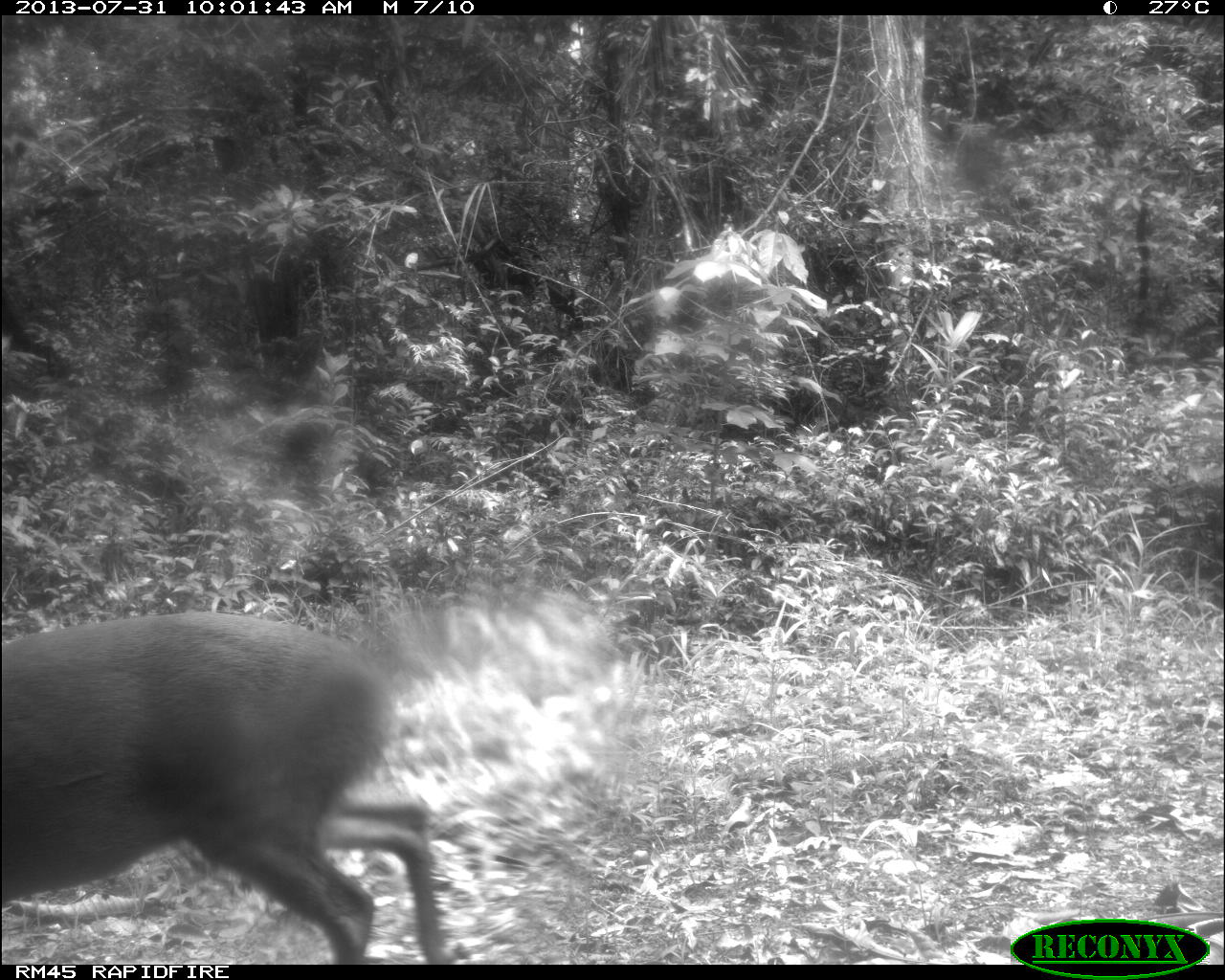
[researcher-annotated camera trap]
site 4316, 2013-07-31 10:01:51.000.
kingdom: Animalia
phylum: Chordata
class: Mammalia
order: Artiodactyla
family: Cervidae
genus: Mazama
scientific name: Mazama temama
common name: central american red brocket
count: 1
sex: male